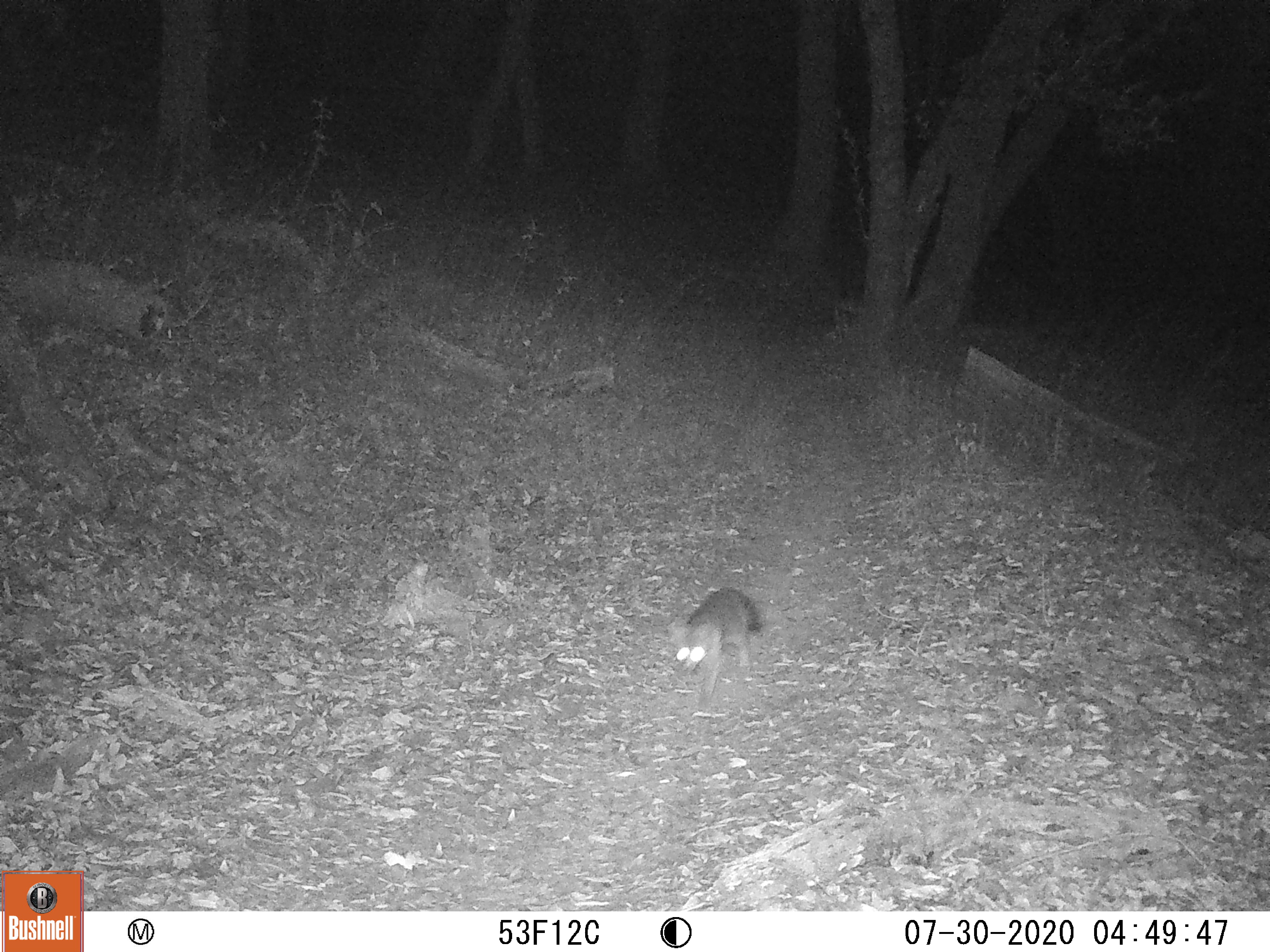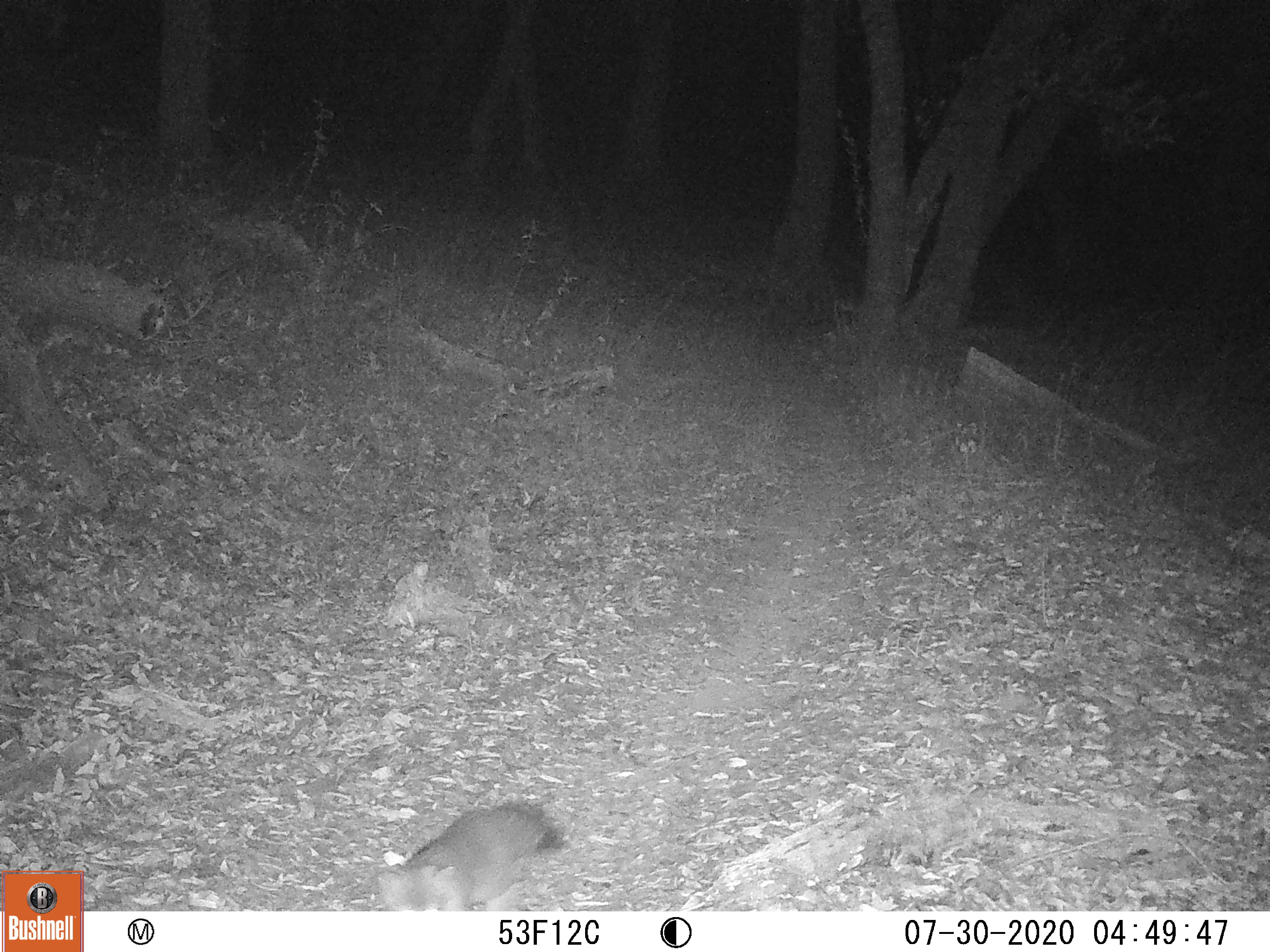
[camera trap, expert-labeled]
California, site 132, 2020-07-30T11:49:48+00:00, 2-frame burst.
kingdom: Animalia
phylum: Chordata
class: Mammalia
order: Carnivora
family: Canidae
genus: Urocyon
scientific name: Urocyon cinereoargenteus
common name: gray fox